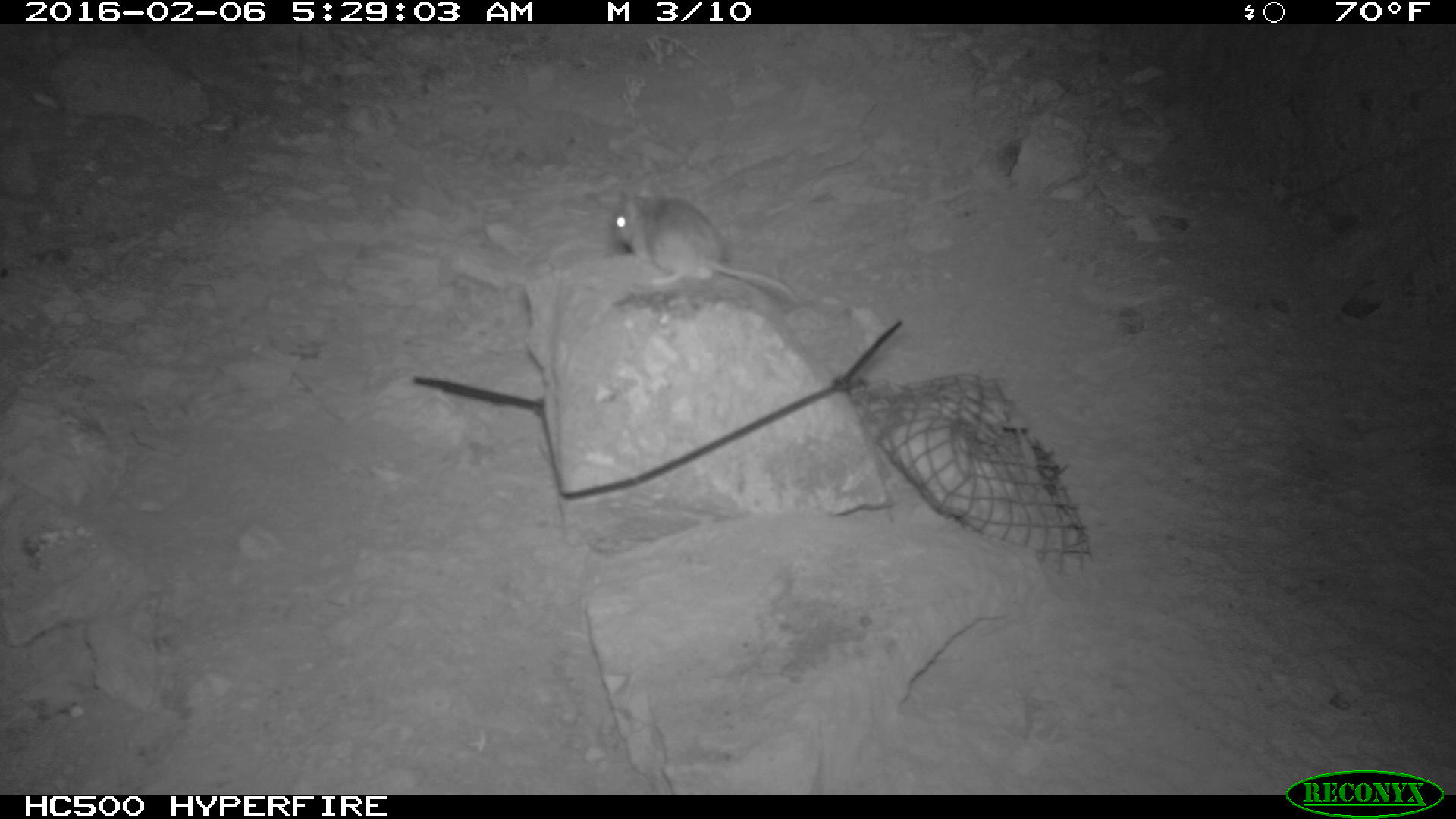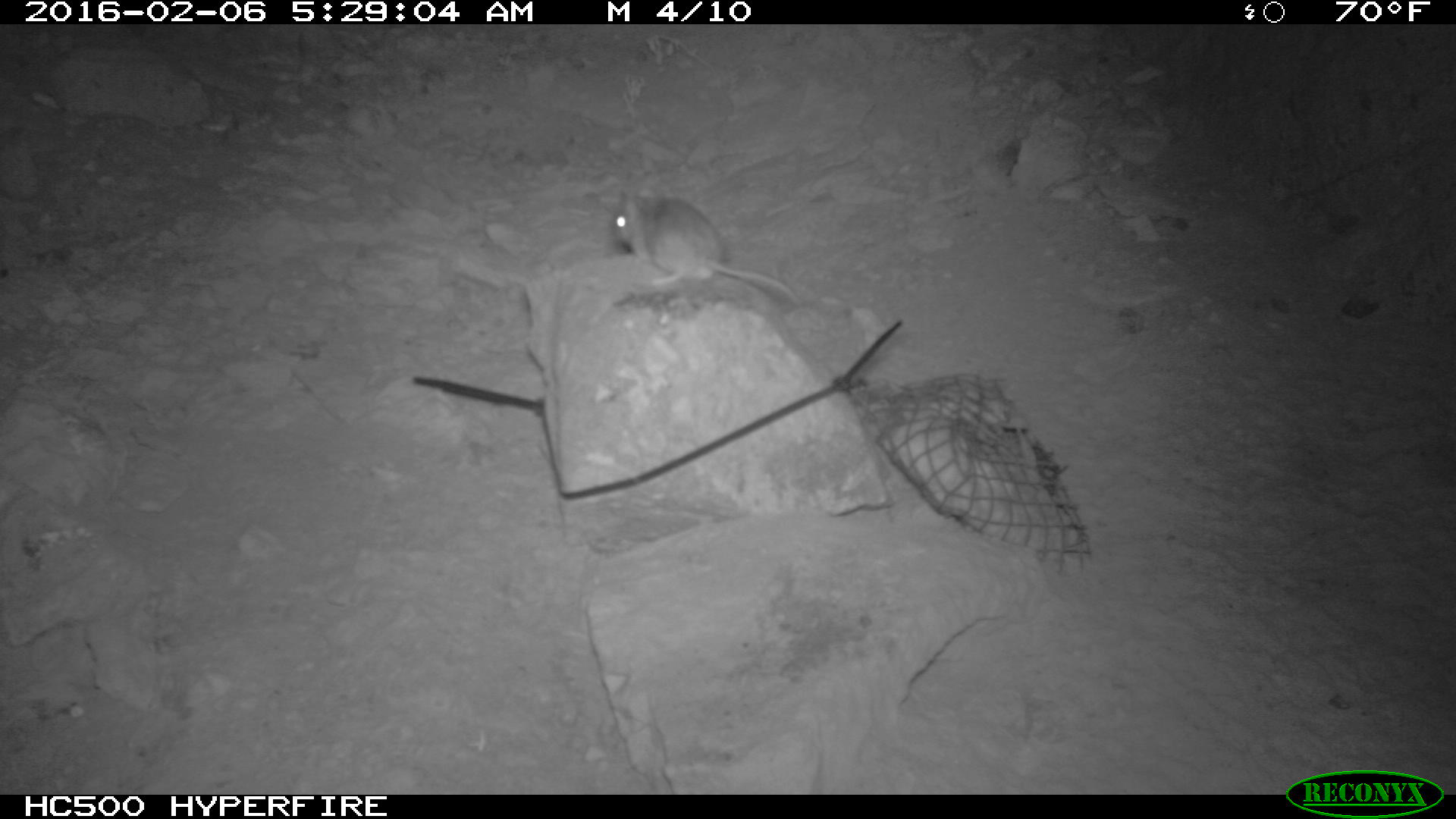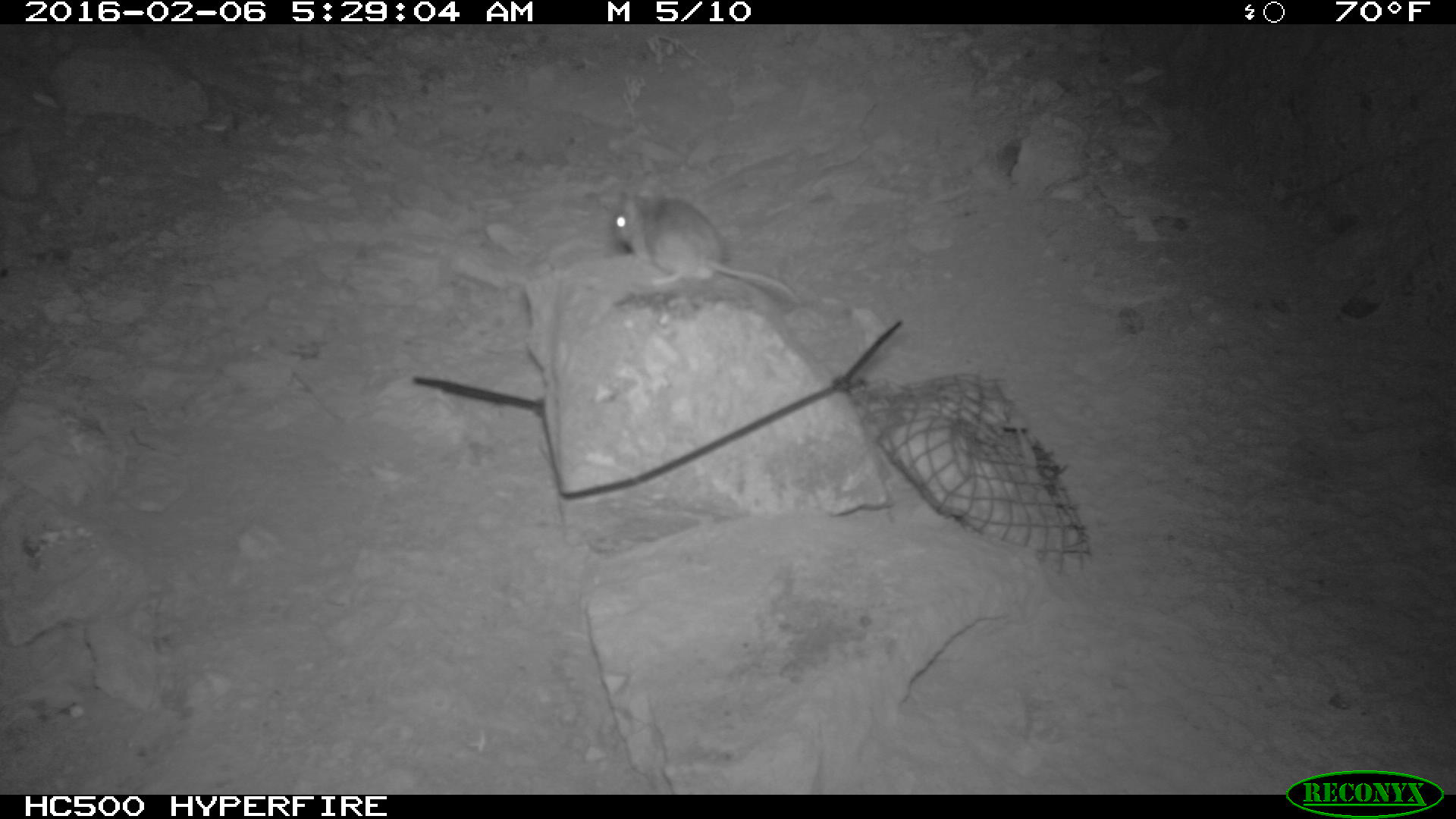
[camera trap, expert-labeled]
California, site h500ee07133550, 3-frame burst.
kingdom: Animalia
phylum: Chordata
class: Mammalia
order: Rodentia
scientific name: Rodentia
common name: rodent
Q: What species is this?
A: Rodent (Rodentia).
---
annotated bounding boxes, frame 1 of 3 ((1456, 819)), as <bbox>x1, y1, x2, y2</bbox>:
rodent: <bbox>609, 190, 805, 308</bbox>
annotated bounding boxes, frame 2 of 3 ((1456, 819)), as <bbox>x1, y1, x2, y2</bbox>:
rodent: <bbox>604, 187, 802, 311</bbox>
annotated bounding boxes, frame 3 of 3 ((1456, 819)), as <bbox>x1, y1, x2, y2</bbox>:
rodent: <bbox>610, 190, 796, 298</bbox>